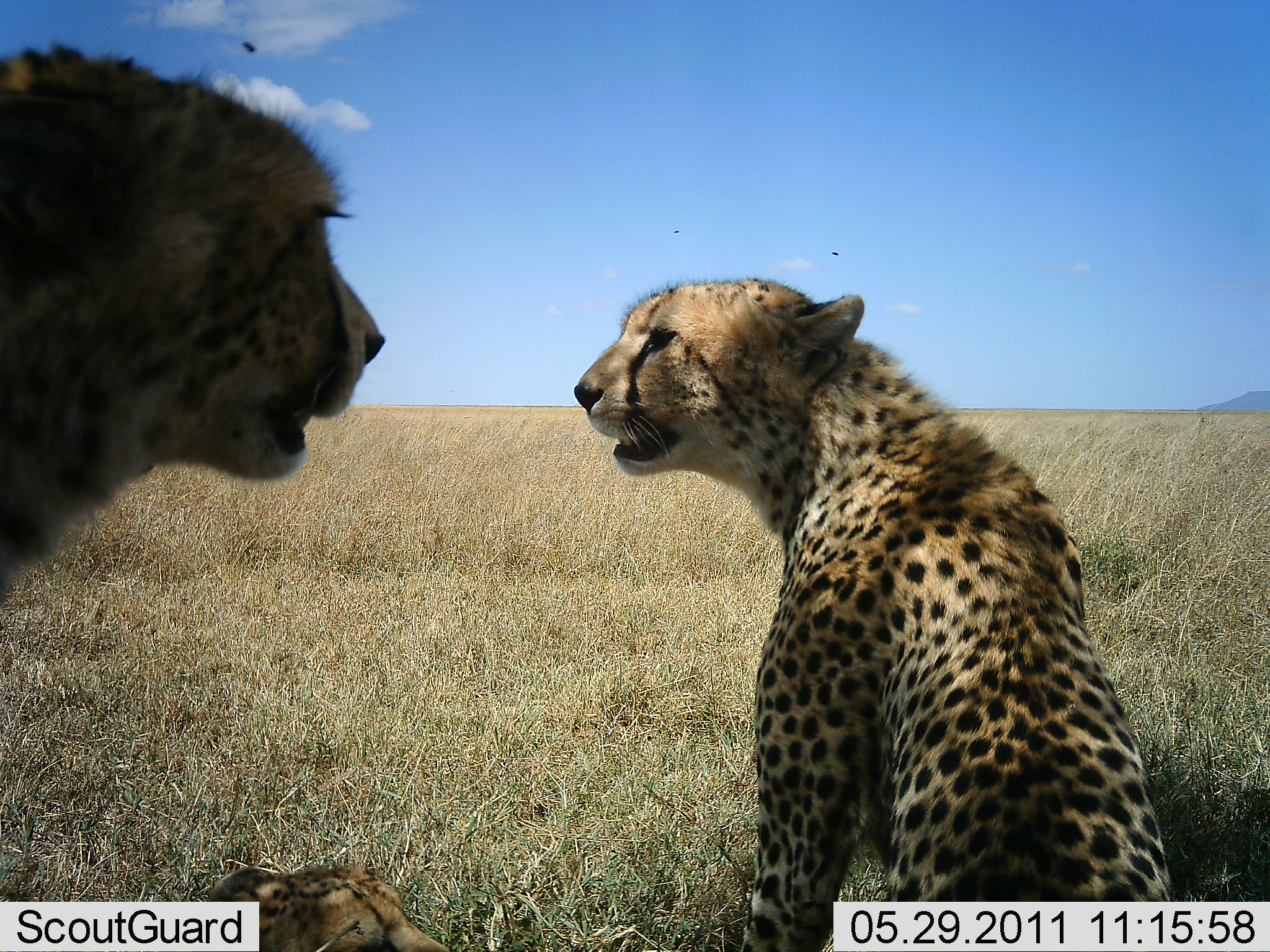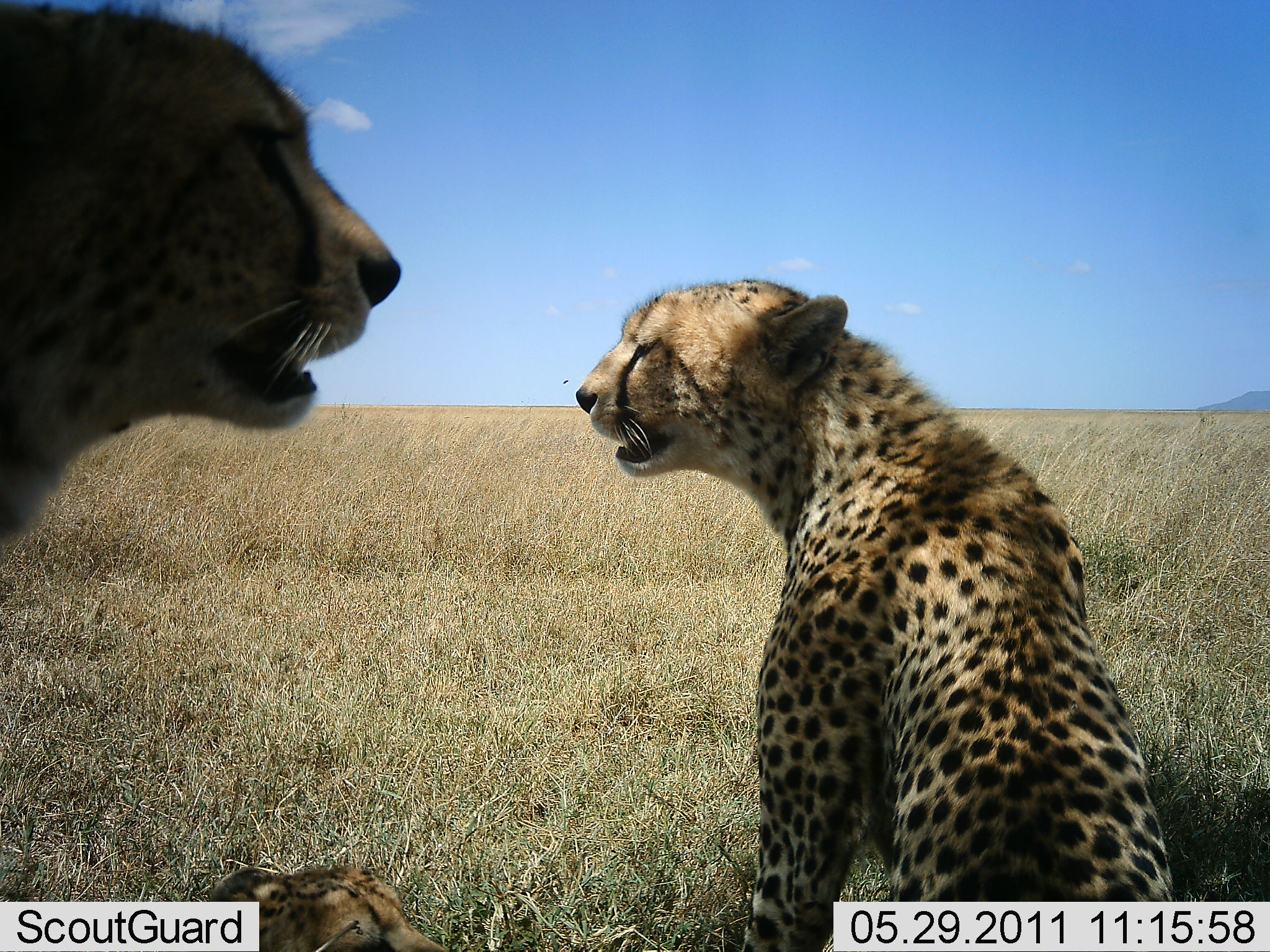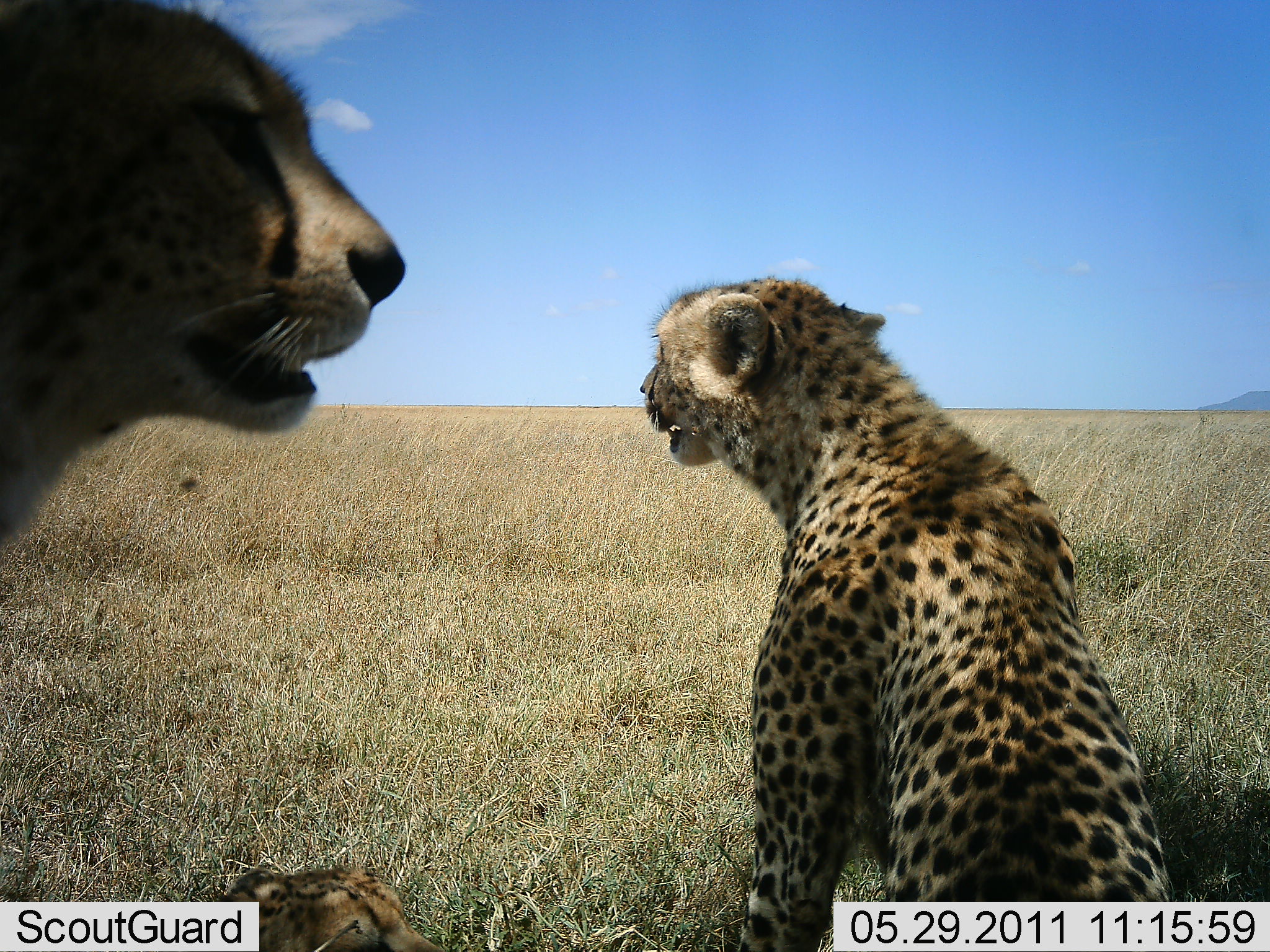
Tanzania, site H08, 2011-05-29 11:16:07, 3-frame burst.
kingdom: Animalia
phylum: Chordata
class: Mammalia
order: Carnivora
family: Felidae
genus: Acinonyx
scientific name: Acinonyx jubatus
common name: cheetah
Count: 2.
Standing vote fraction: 15%.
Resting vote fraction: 85%.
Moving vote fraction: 0%.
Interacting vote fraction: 23%.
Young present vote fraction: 0%.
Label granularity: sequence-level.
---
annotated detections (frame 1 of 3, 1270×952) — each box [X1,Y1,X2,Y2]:
animal: [570,276,1163,844]; [0,42,385,595]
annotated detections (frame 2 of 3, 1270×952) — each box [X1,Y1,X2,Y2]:
animal: [574,274,1127,699]; [0,0,406,553]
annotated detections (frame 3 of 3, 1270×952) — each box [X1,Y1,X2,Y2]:
animal: [639,272,1149,784]; [1,0,405,563]